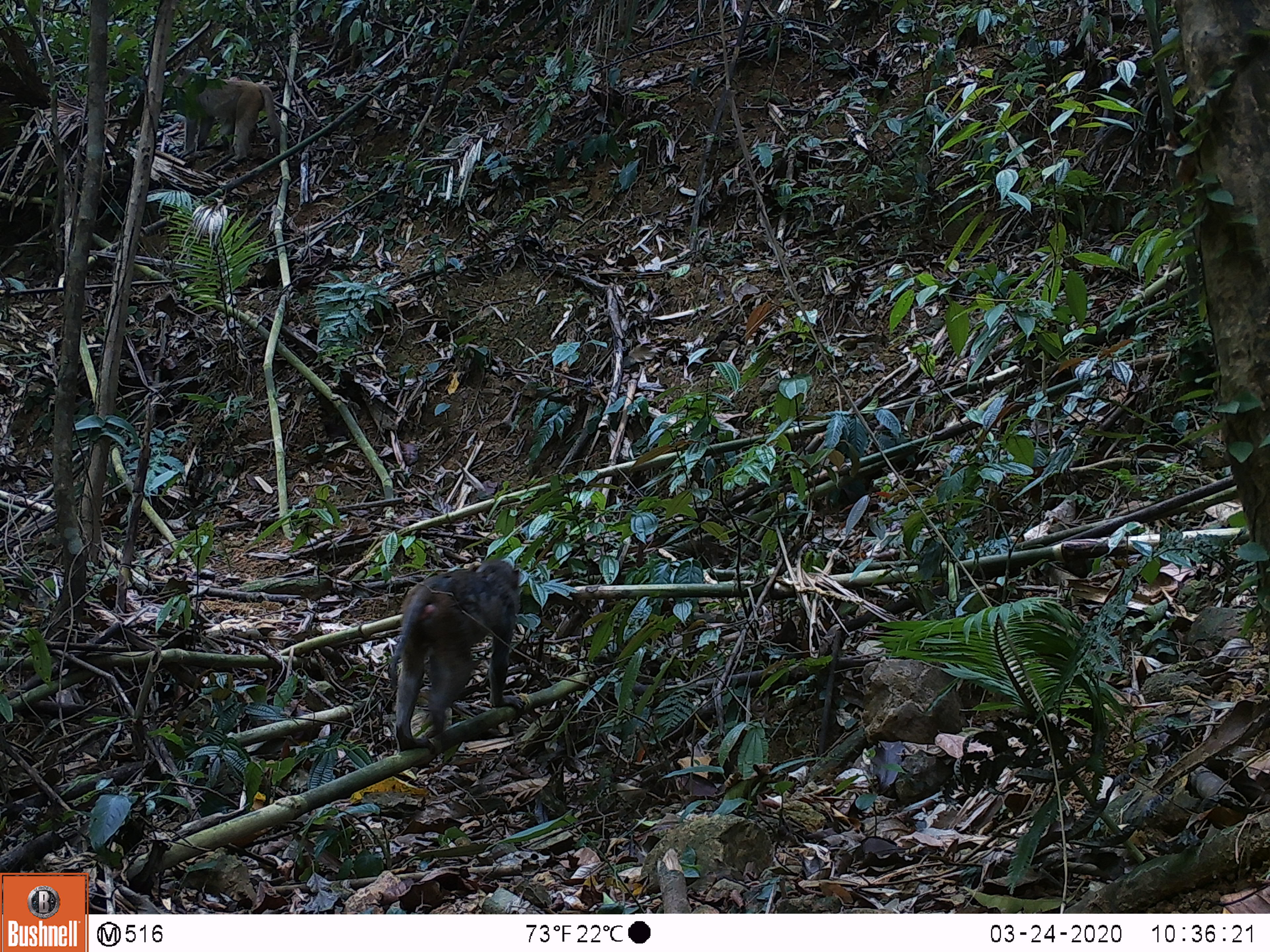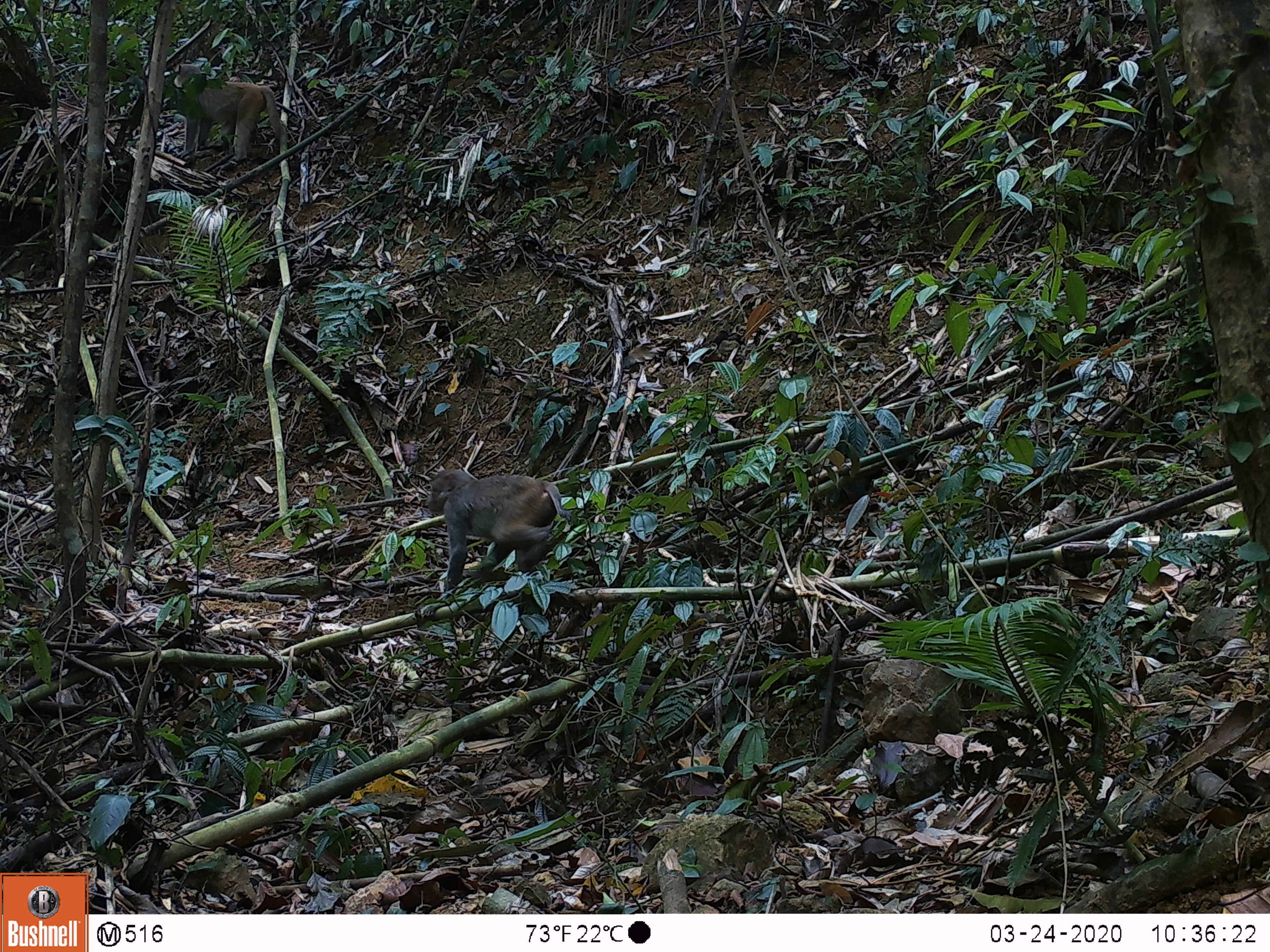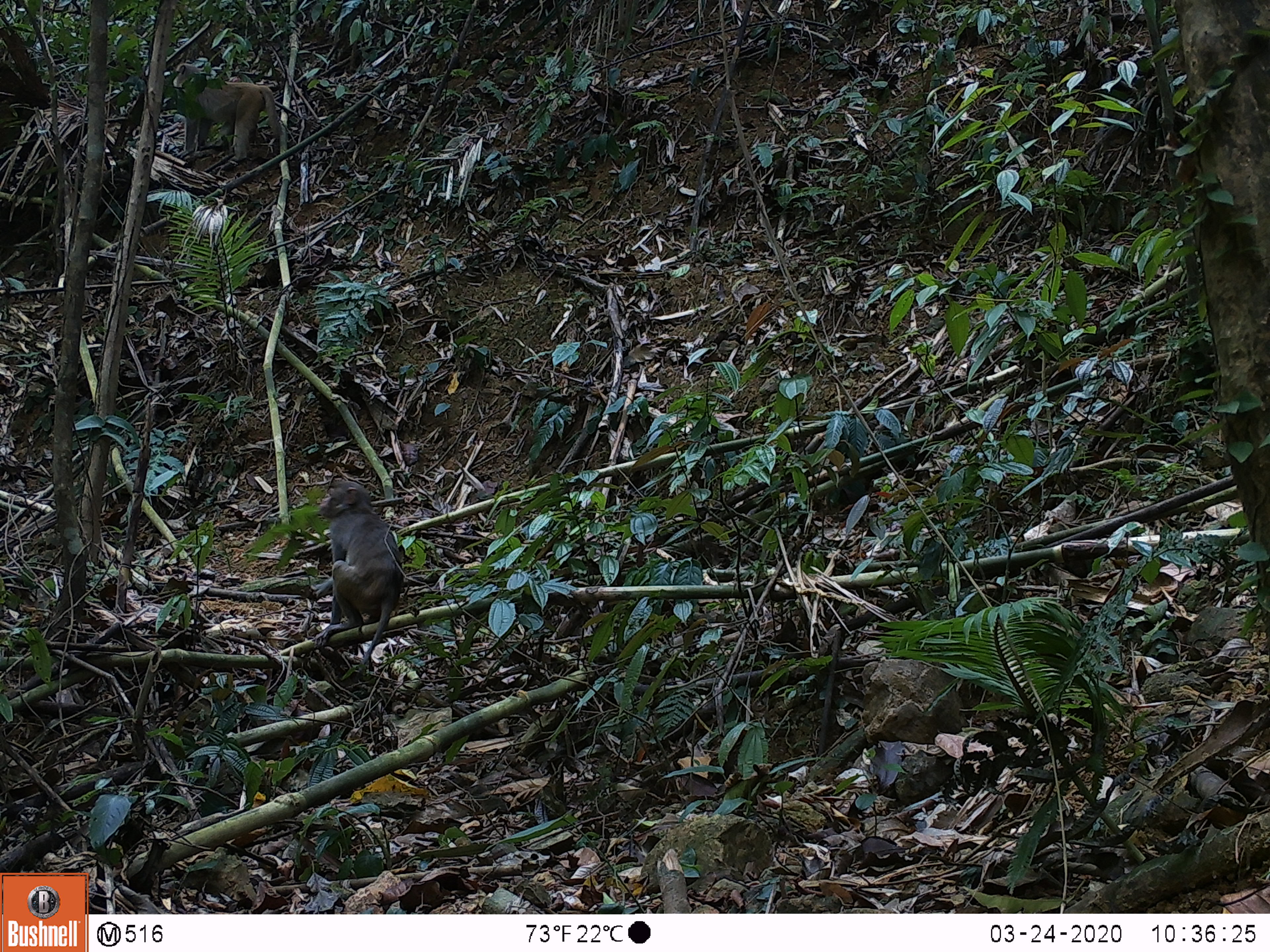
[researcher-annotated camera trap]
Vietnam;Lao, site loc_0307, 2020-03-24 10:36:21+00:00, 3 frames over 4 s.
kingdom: Animalia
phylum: Chordata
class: Mammalia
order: Primates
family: Cercopithecidae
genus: Macaca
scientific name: Macaca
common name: macaques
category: assam or rhesus macaque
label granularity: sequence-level